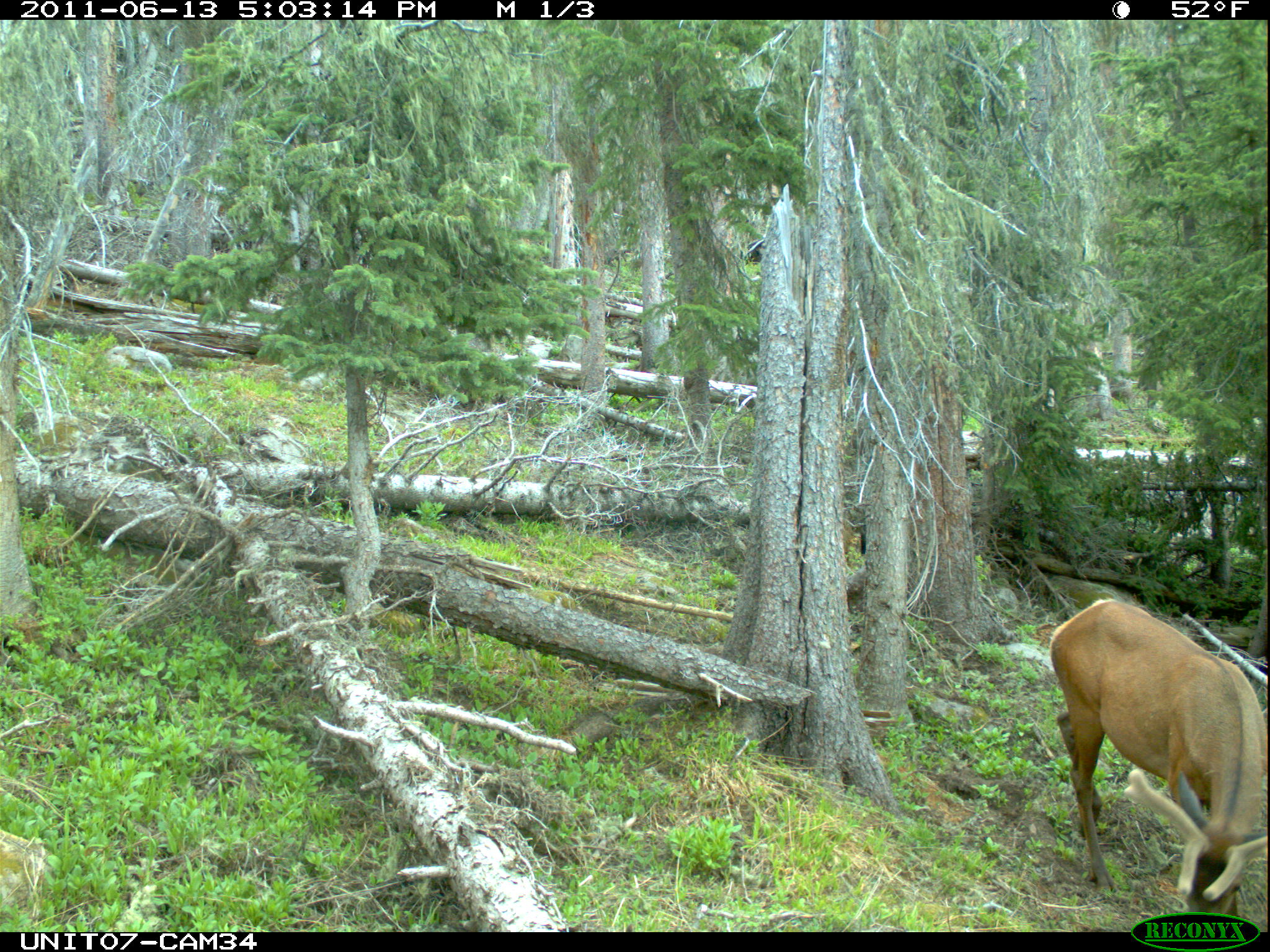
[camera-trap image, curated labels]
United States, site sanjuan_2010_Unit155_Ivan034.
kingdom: Animalia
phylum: Chordata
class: Mammalia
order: Artiodactyla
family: Cervidae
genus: Cervus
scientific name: Cervus elaphus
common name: red deer